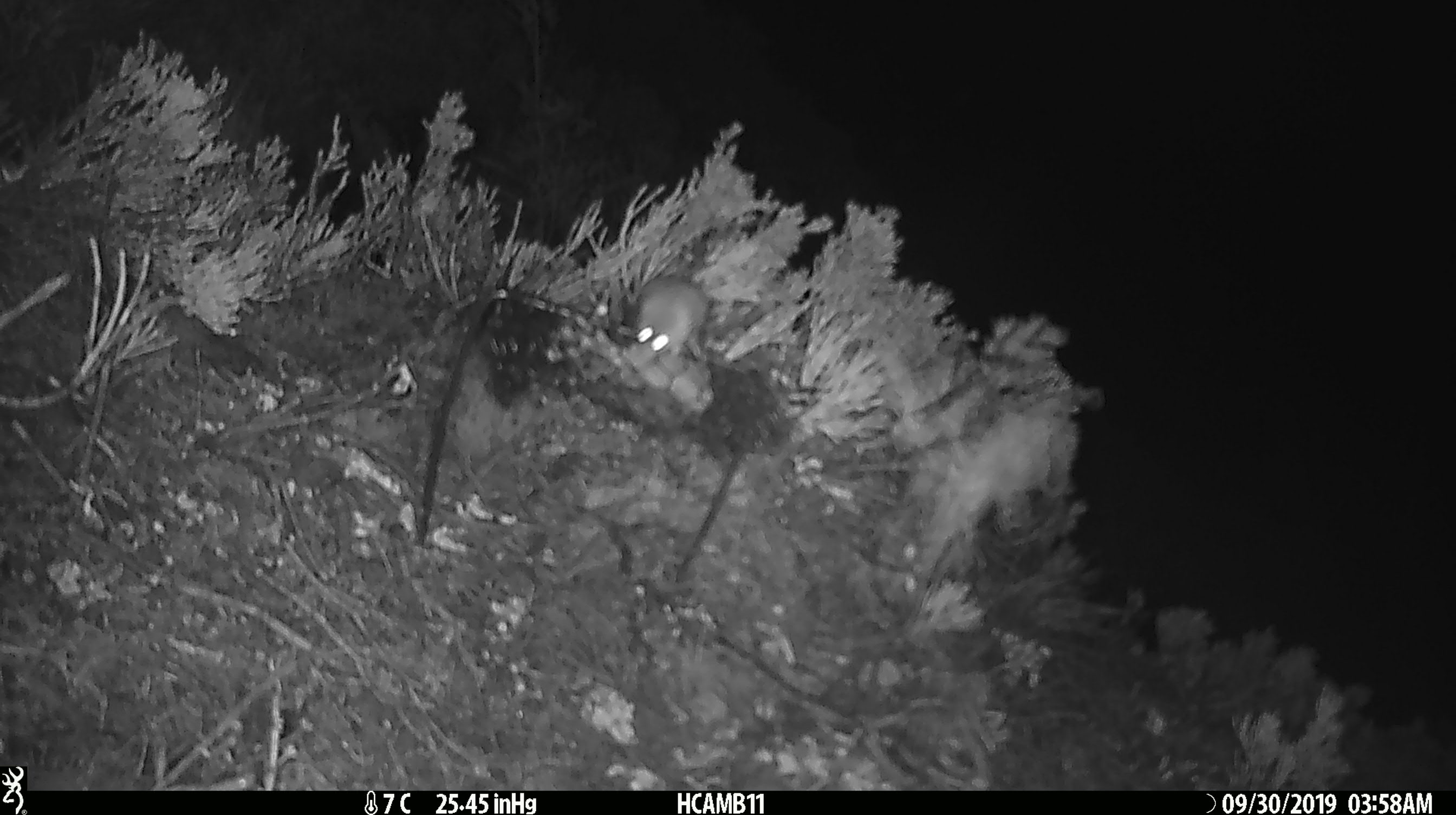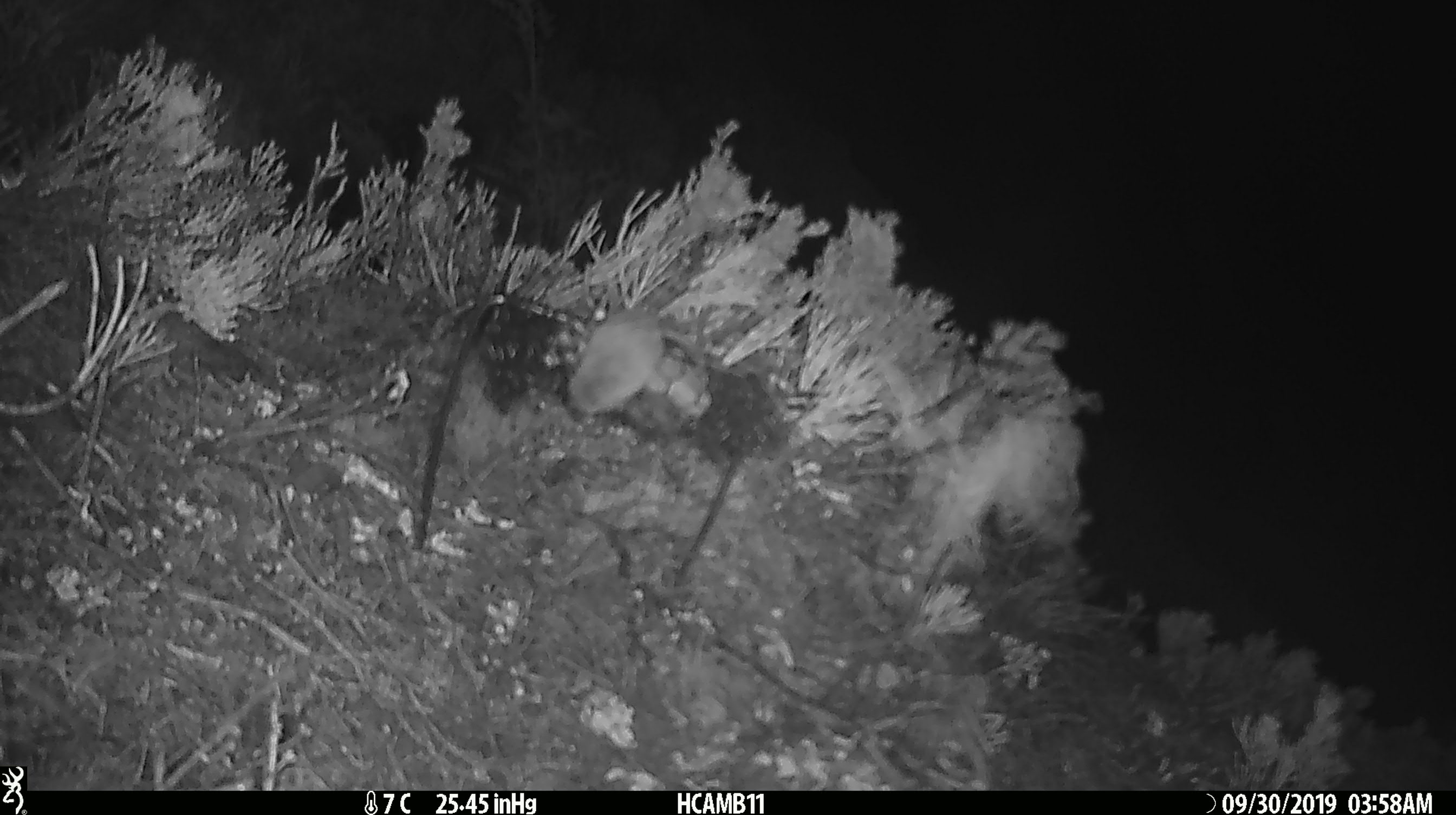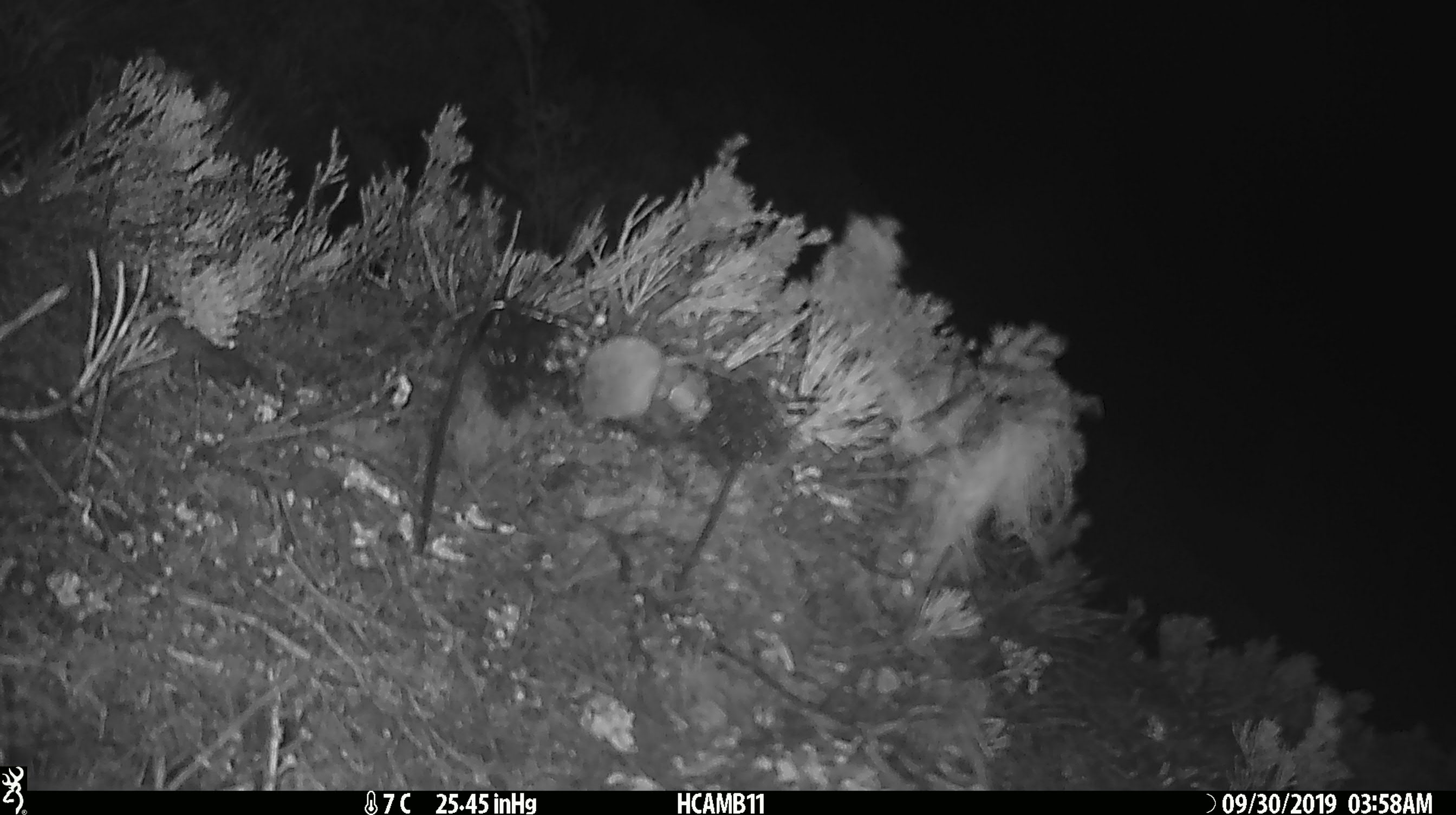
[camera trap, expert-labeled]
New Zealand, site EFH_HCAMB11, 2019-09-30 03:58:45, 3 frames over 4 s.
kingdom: Animalia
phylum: Chordata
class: Mammalia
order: Rodentia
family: Muridae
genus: Mus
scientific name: Mus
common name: mouse